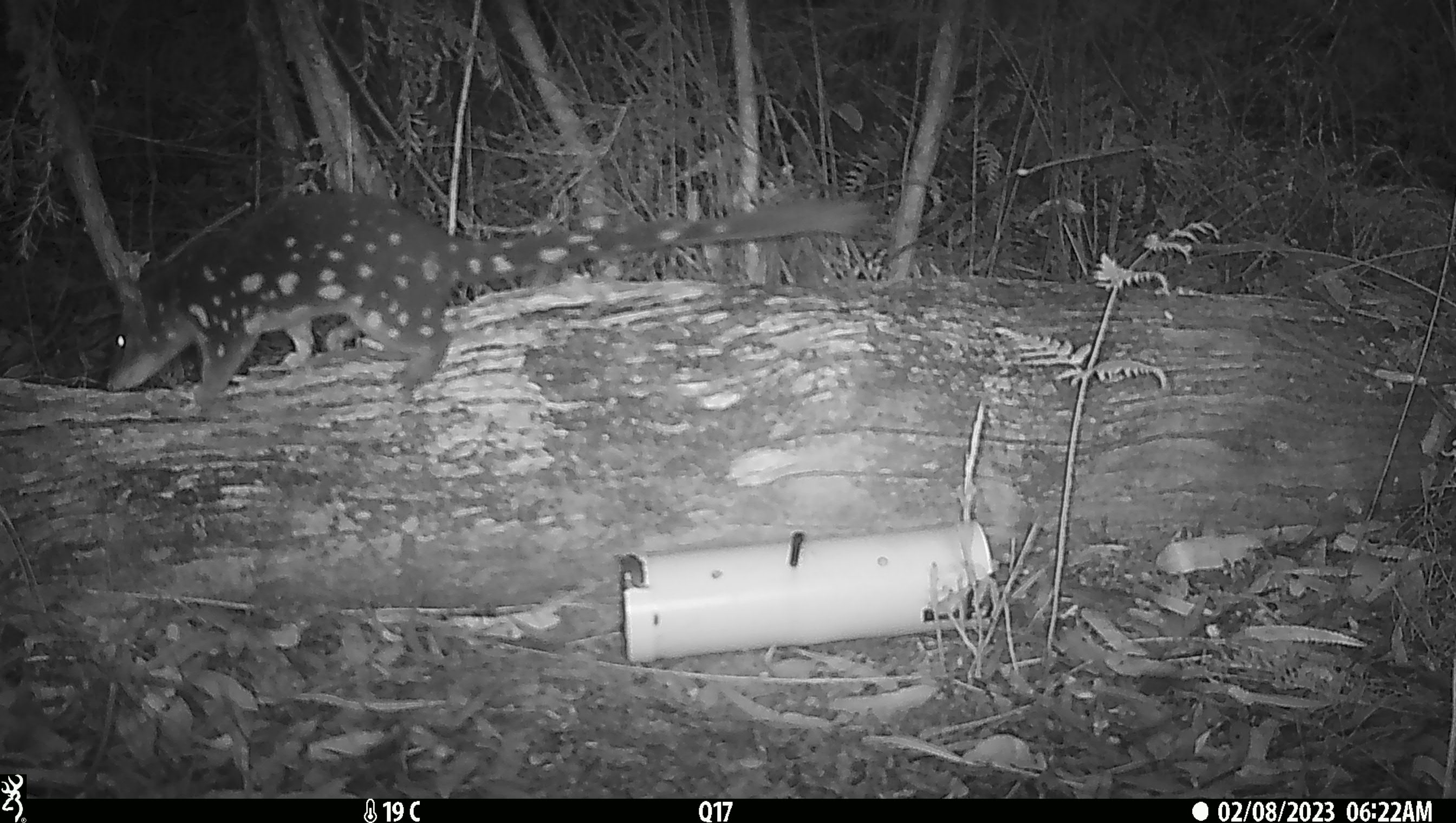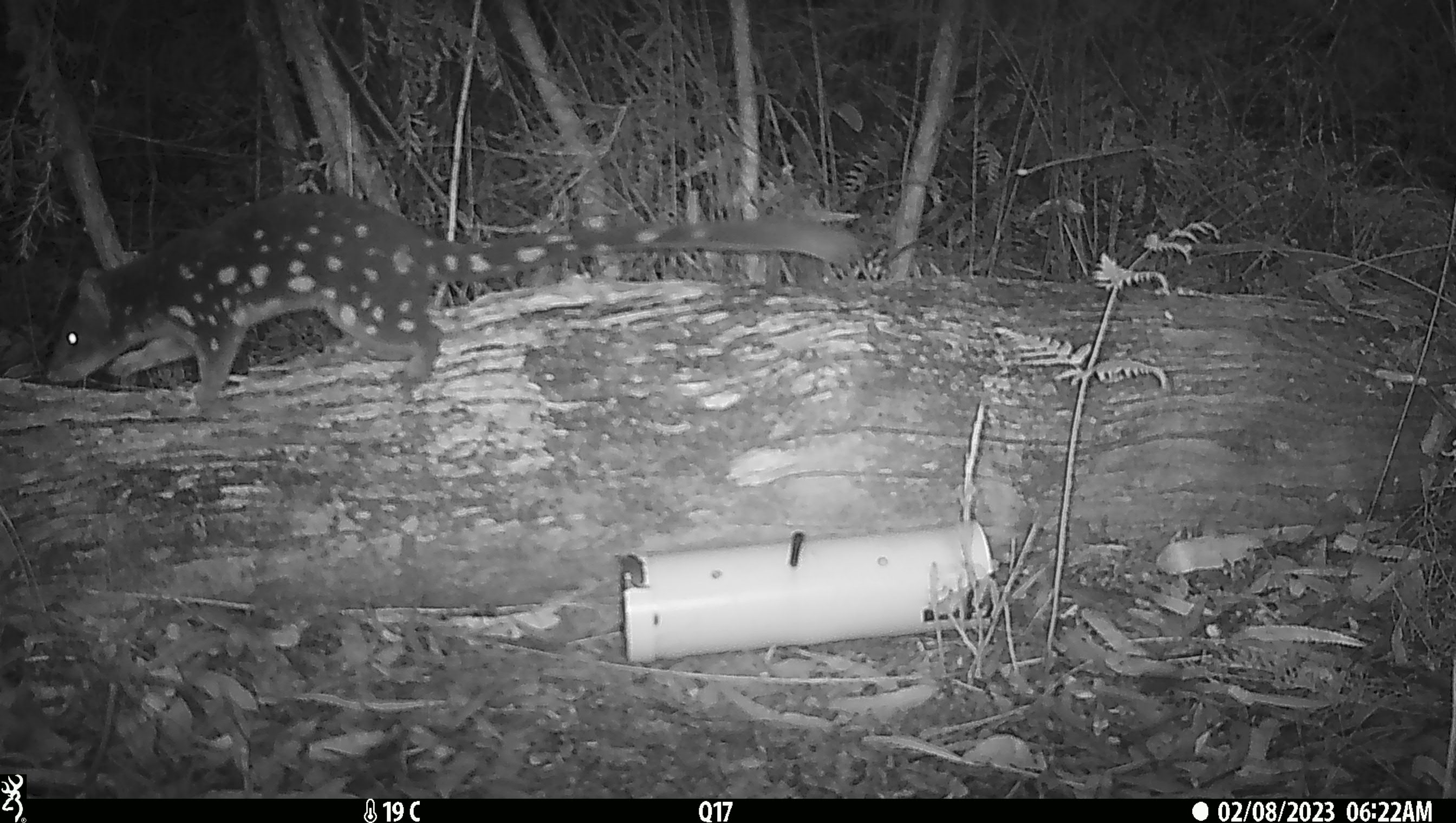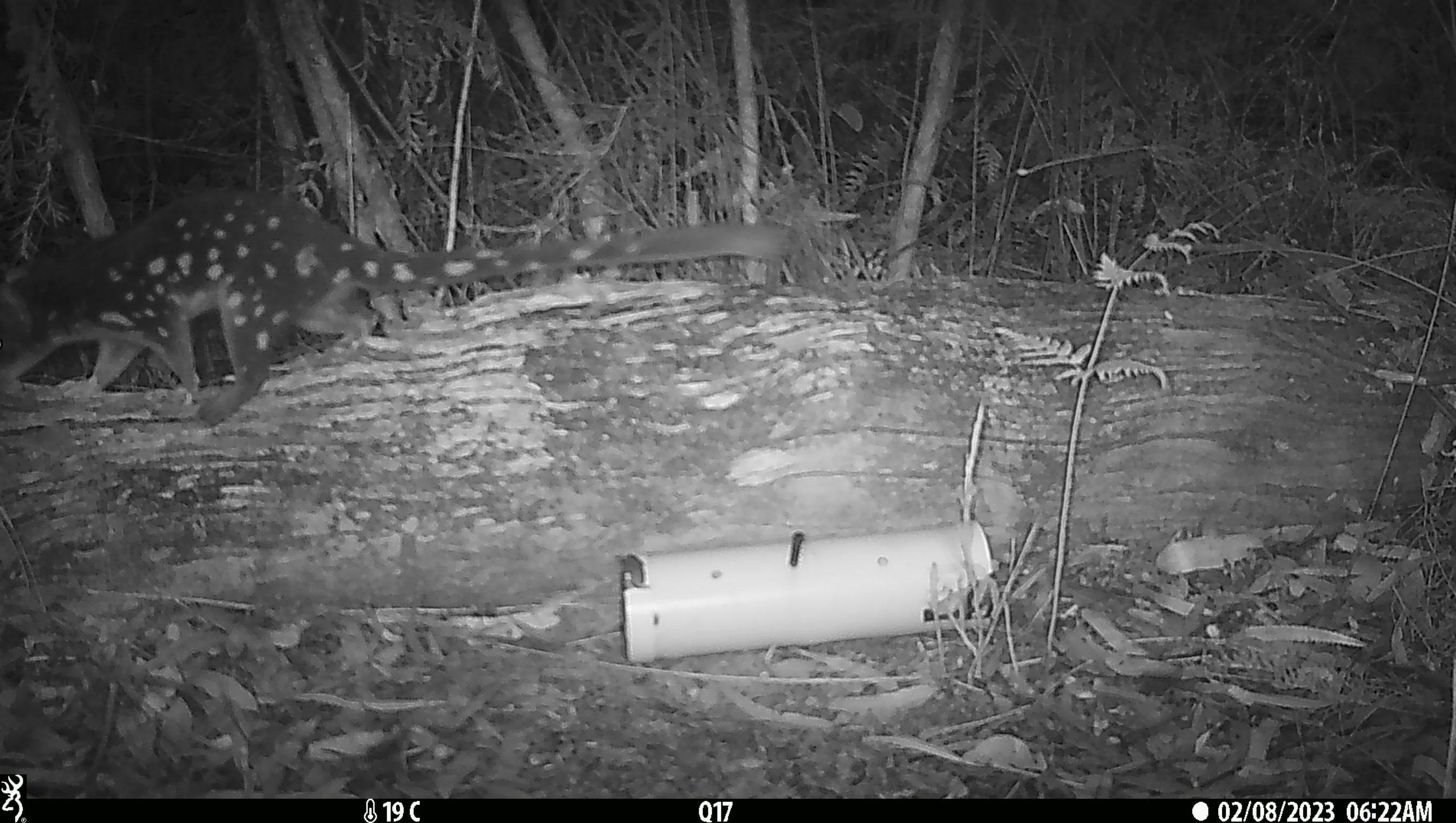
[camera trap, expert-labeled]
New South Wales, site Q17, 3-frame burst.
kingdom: Animalia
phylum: Chordata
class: Mammalia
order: Dasyuromorphia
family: Dasyuridae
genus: Dasyurus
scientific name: Dasyurus maculatus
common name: spotted-tailed quoll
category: quoll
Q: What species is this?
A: Quoll (spotted-tailed quoll) (Dasyurus maculatus).